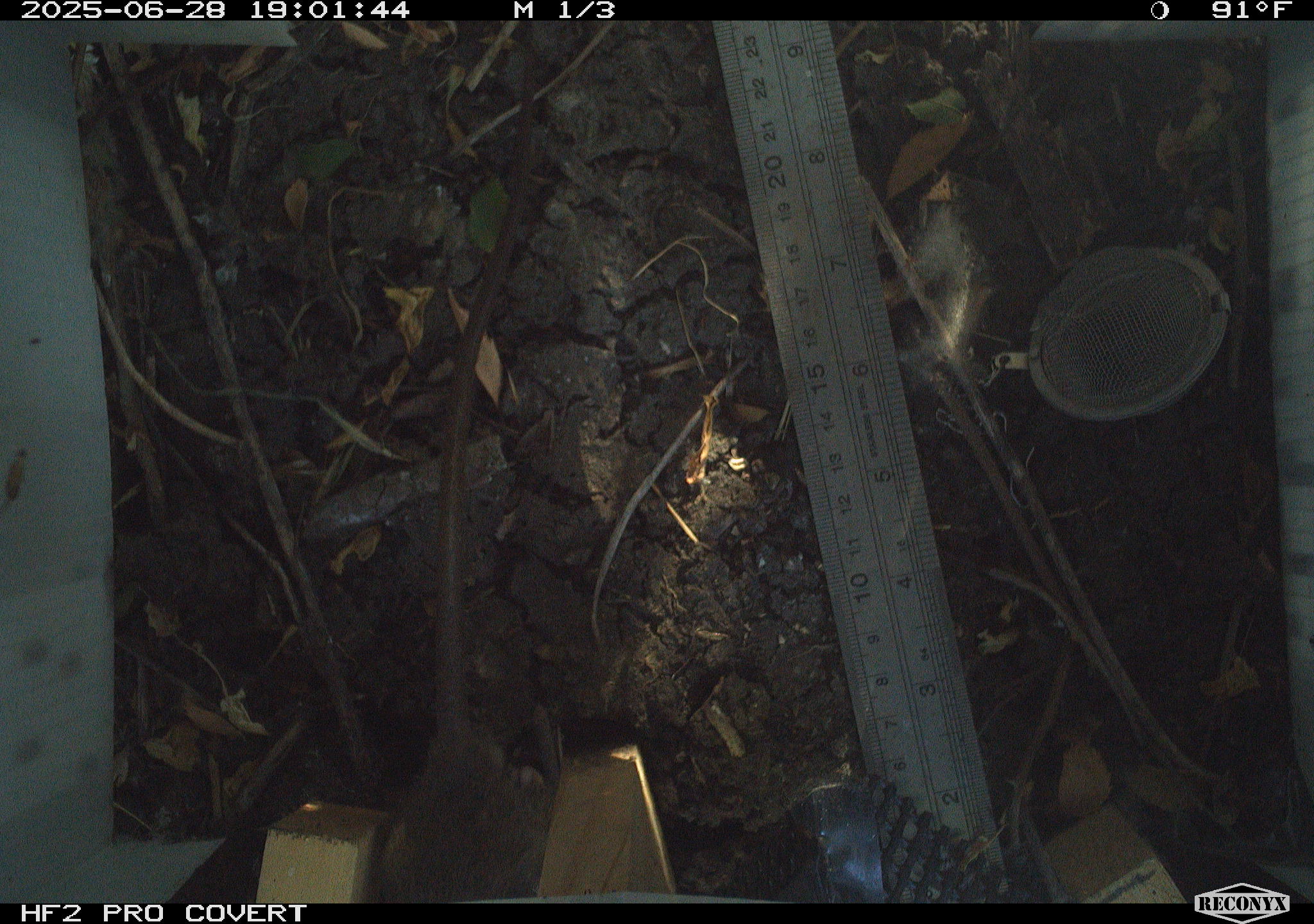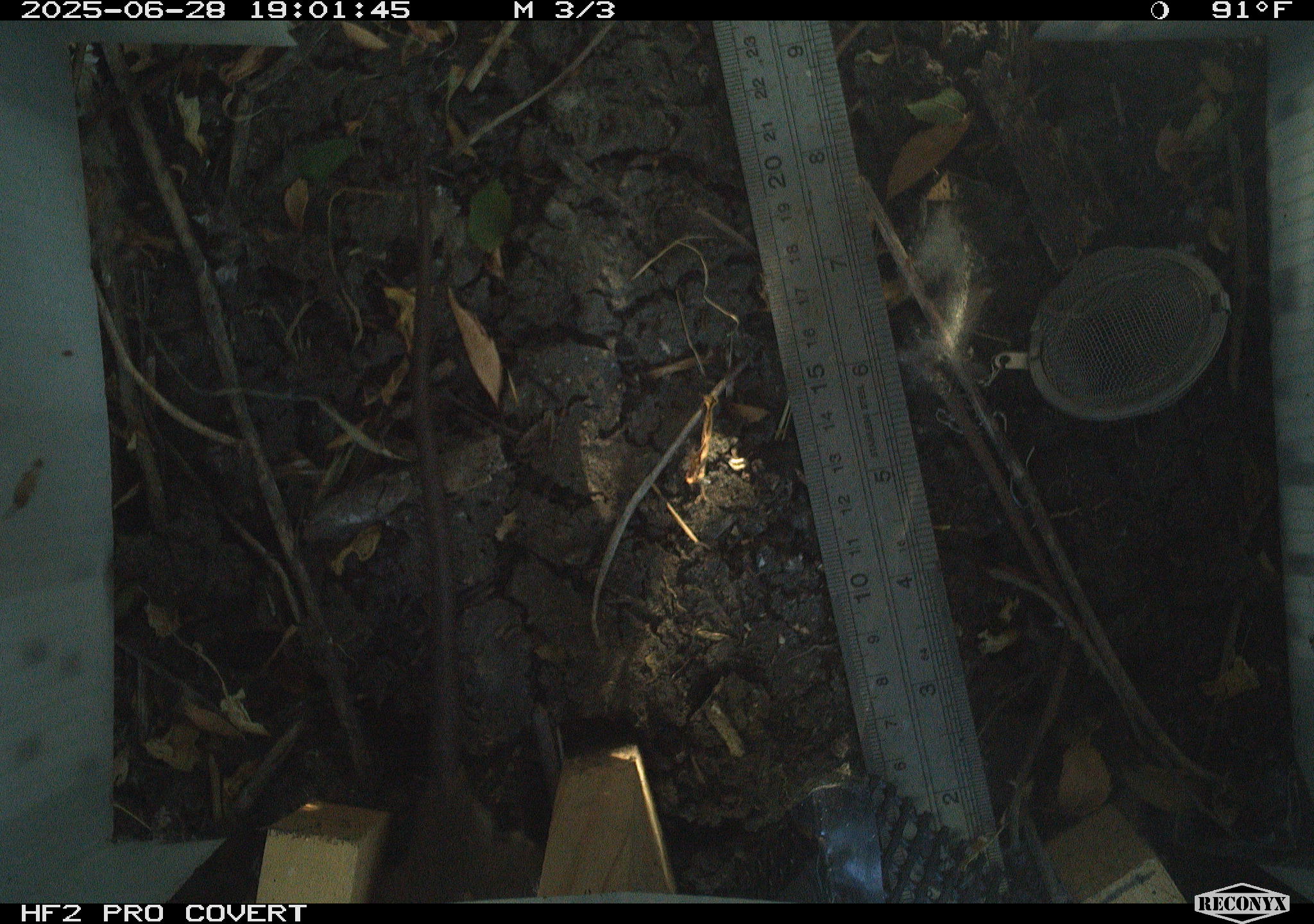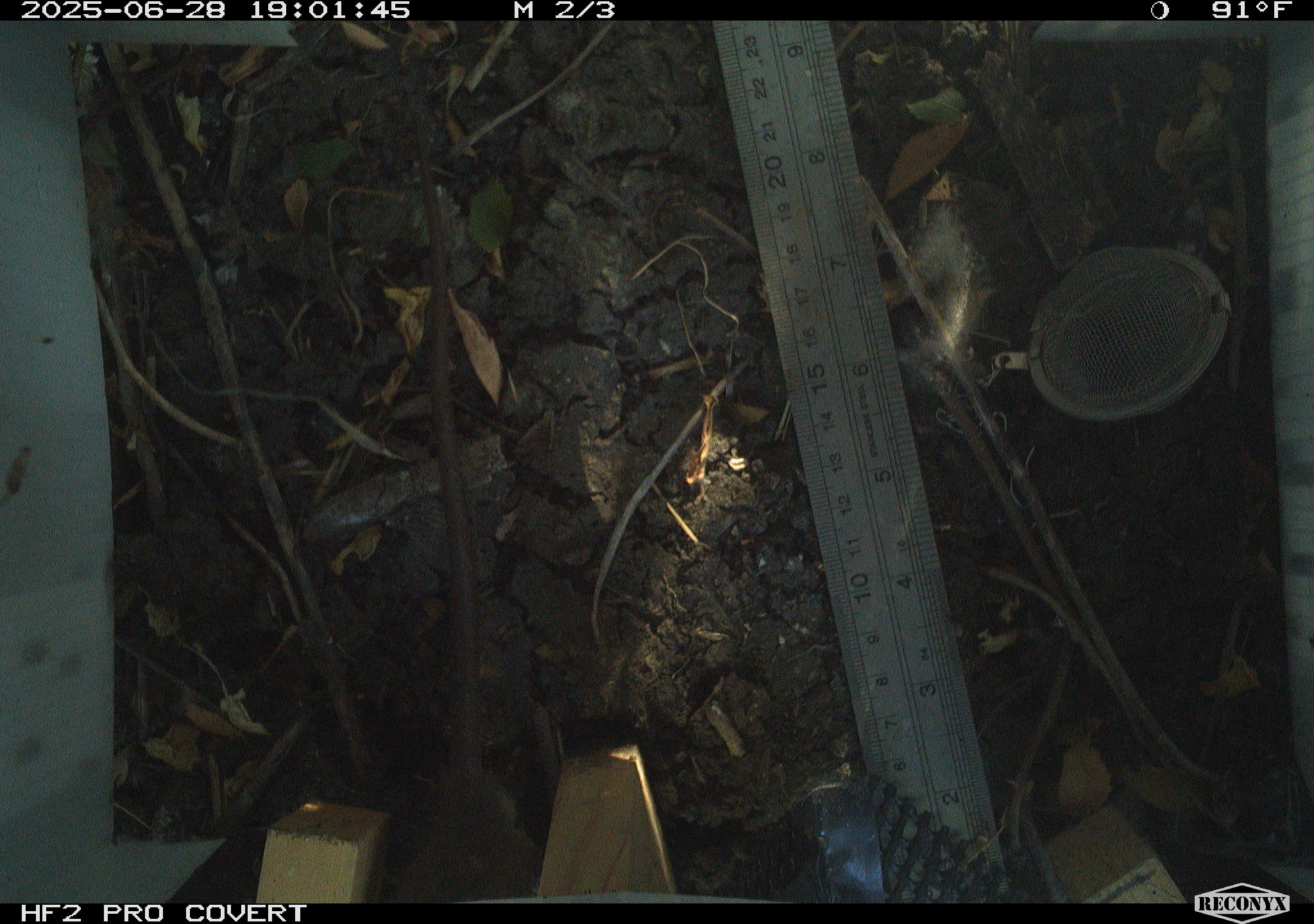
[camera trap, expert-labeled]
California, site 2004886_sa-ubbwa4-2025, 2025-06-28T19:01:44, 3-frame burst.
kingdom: Animalia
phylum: Chordata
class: Mammalia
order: Rodentia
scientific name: Rodentia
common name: rodent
Rodent (Rodentia).